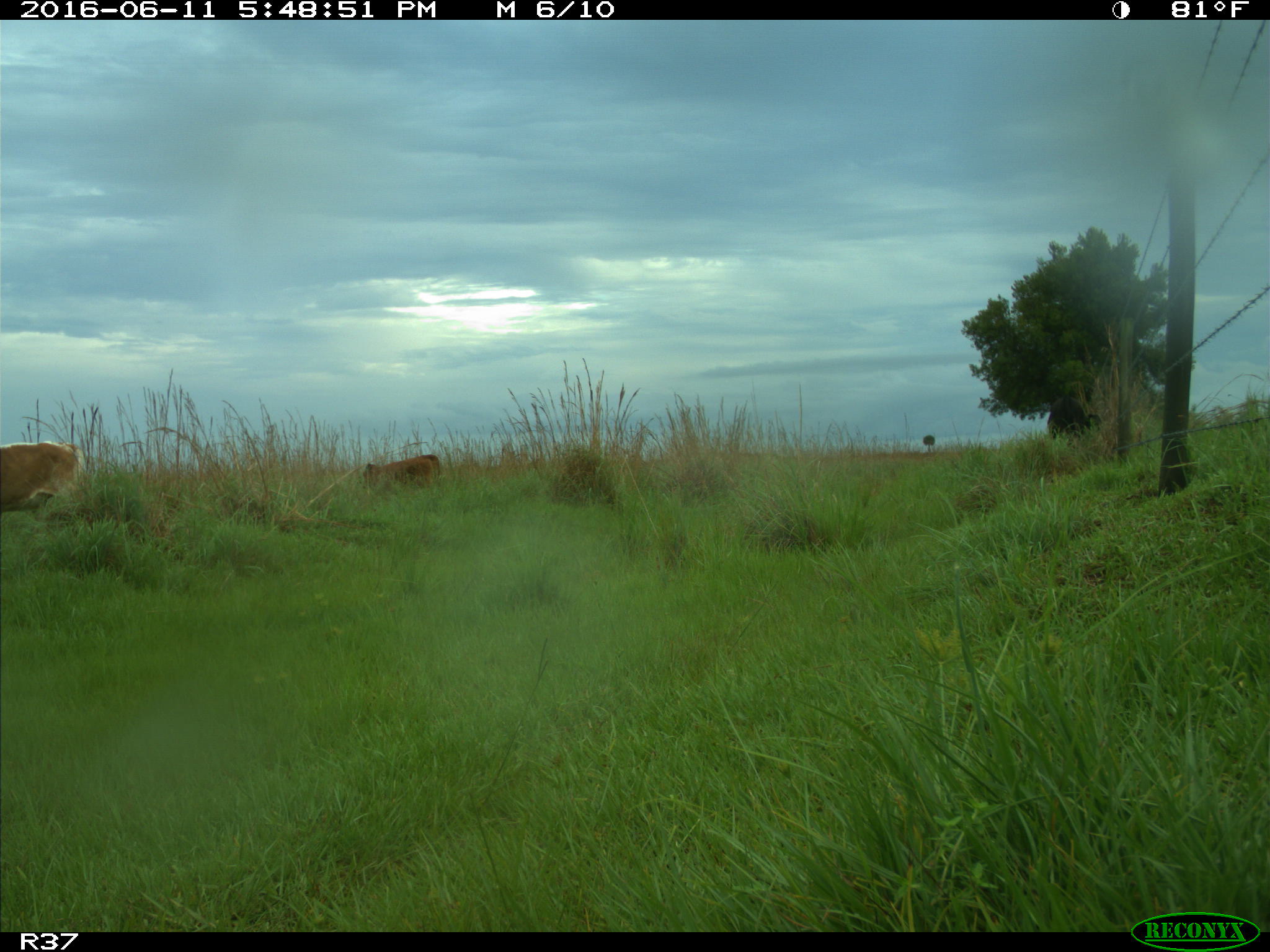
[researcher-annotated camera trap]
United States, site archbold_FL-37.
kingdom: Animalia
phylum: Chordata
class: Mammalia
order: Artiodactyla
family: Bovidae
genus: Bos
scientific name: Bos taurus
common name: domestic cow